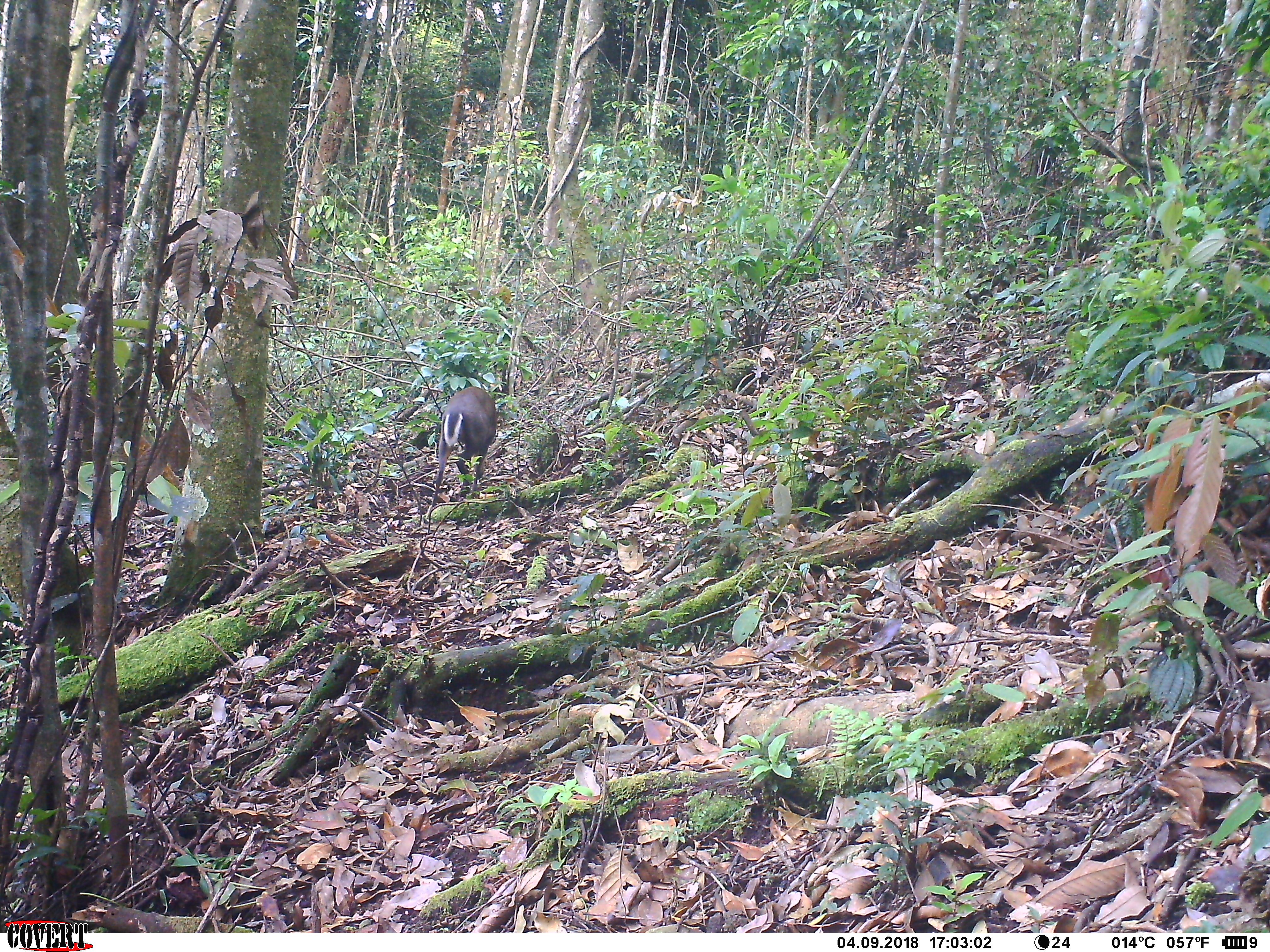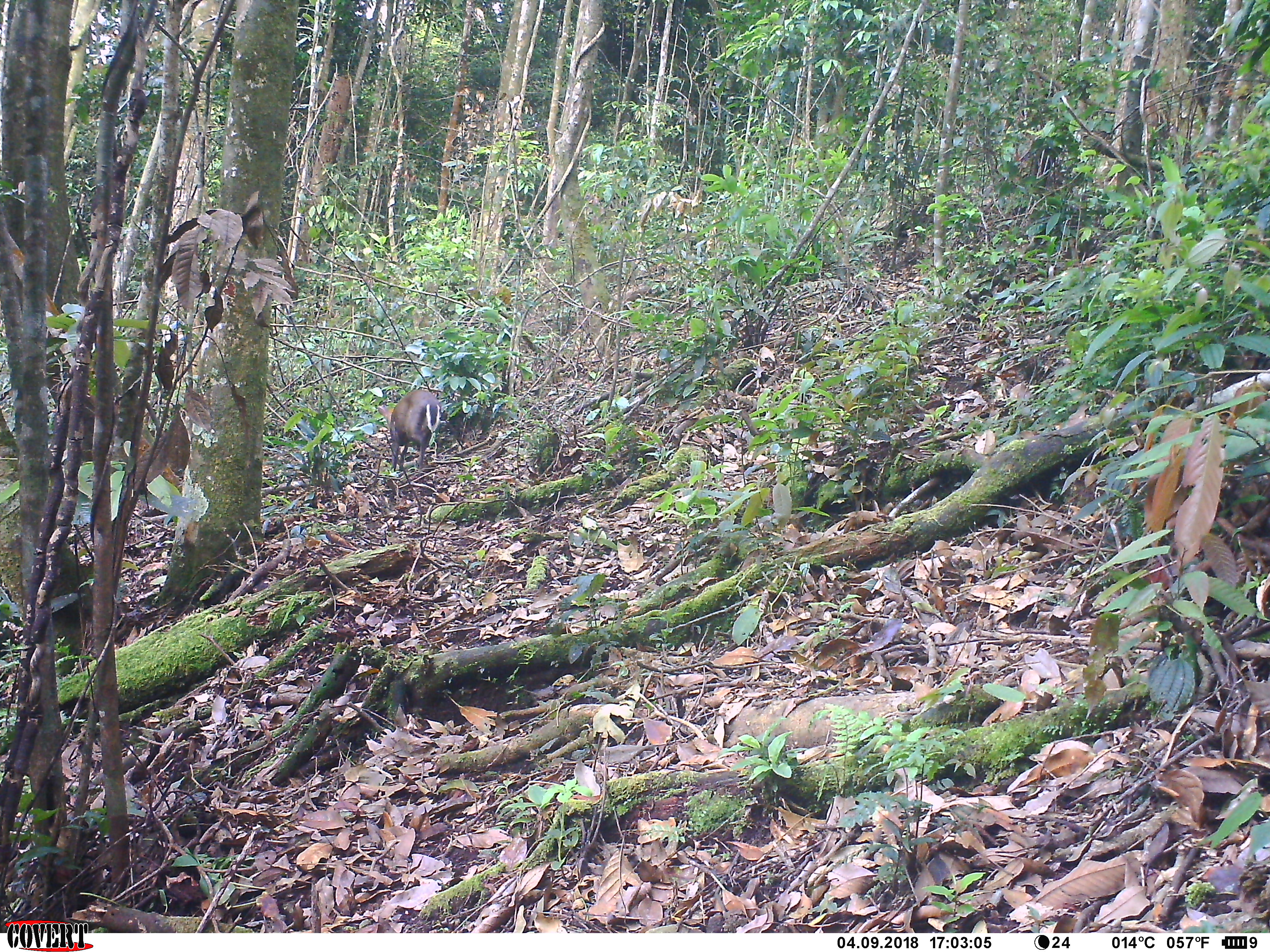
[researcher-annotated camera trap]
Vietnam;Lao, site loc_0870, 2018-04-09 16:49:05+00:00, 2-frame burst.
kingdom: Animalia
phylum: Chordata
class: Mammalia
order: Artiodactyla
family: Cervidae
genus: Muntiacus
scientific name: Muntiacus rooseveltorum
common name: roosevelt's muntjac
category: roosevelts muntjac group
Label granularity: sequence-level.